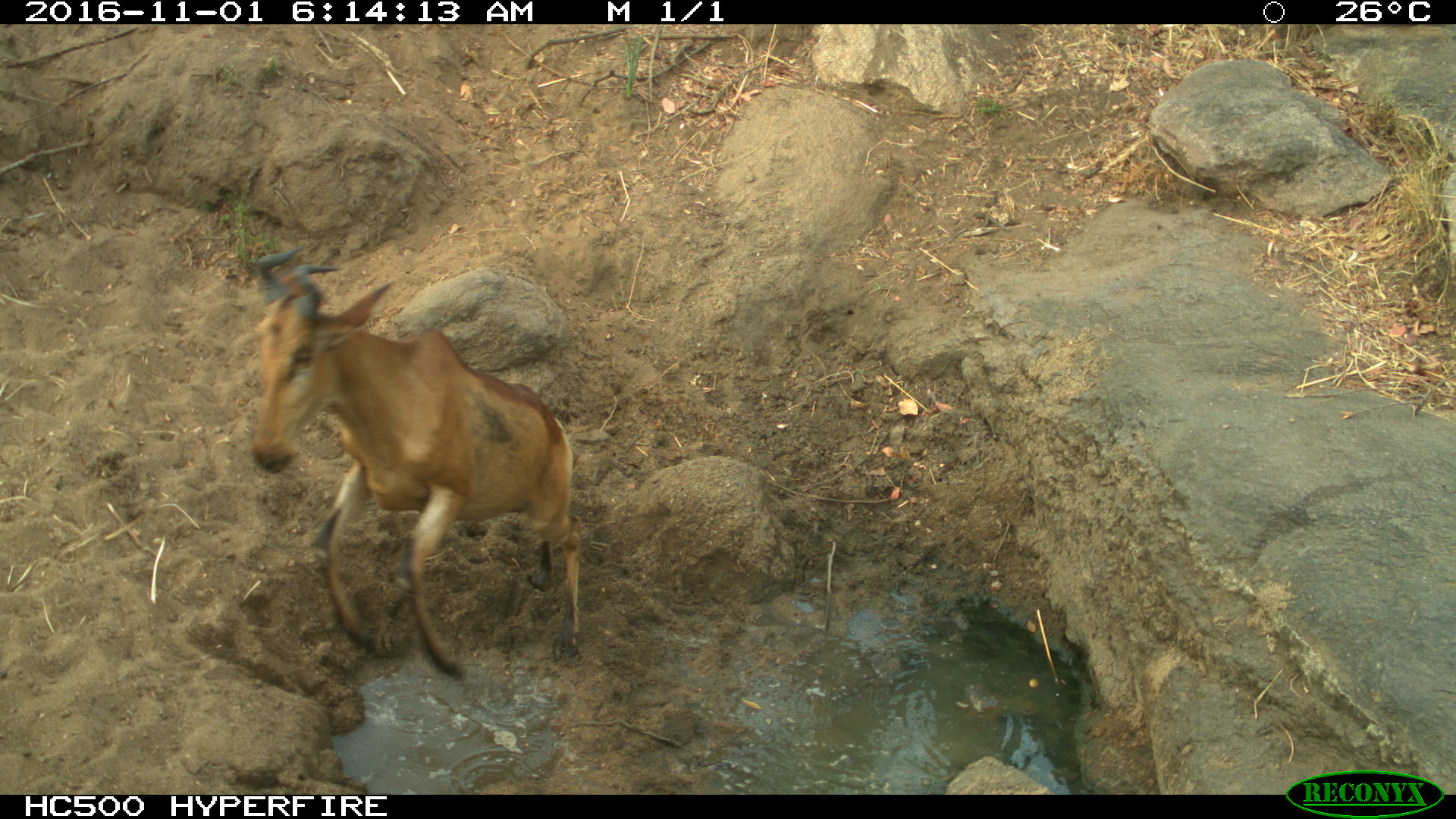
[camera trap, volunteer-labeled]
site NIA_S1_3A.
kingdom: Animalia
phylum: Chordata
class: Mammalia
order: Artiodactyla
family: Bovidae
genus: Alcelaphus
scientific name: Alcelaphus buselaphus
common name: hartebeest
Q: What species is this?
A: Hartebeest (Alcelaphus buselaphus).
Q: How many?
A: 1.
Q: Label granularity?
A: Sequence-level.